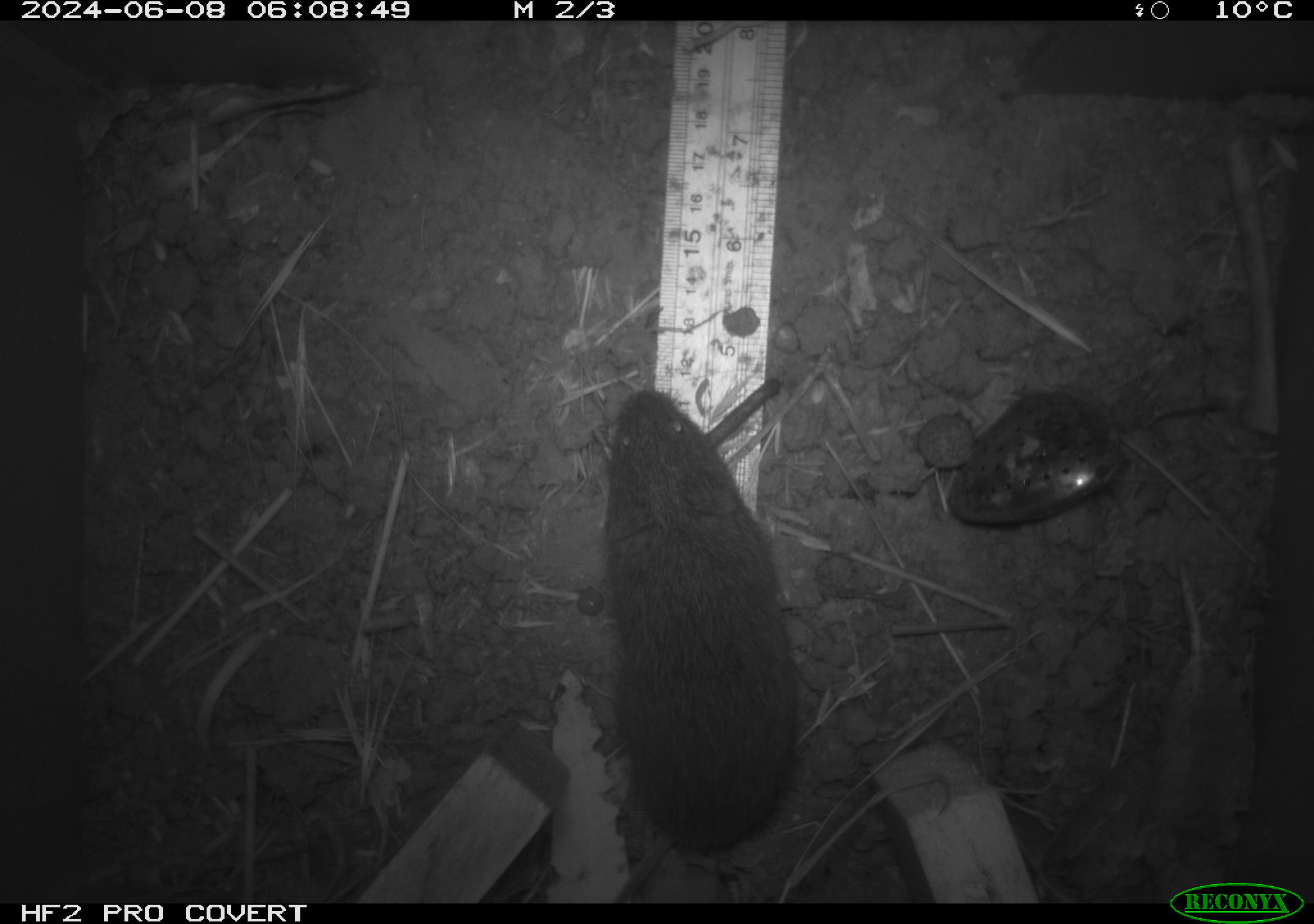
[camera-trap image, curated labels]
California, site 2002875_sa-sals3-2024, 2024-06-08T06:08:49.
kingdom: Animalia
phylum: Chordata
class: Mammalia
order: Rodentia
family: Cricetidae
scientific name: Arvicolinae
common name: voles, lemmings, and muskrats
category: arvicolinae subfamily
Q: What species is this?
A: Arvicolinae subfamily (voles, lemmings, and muskrats) (Arvicolinae).